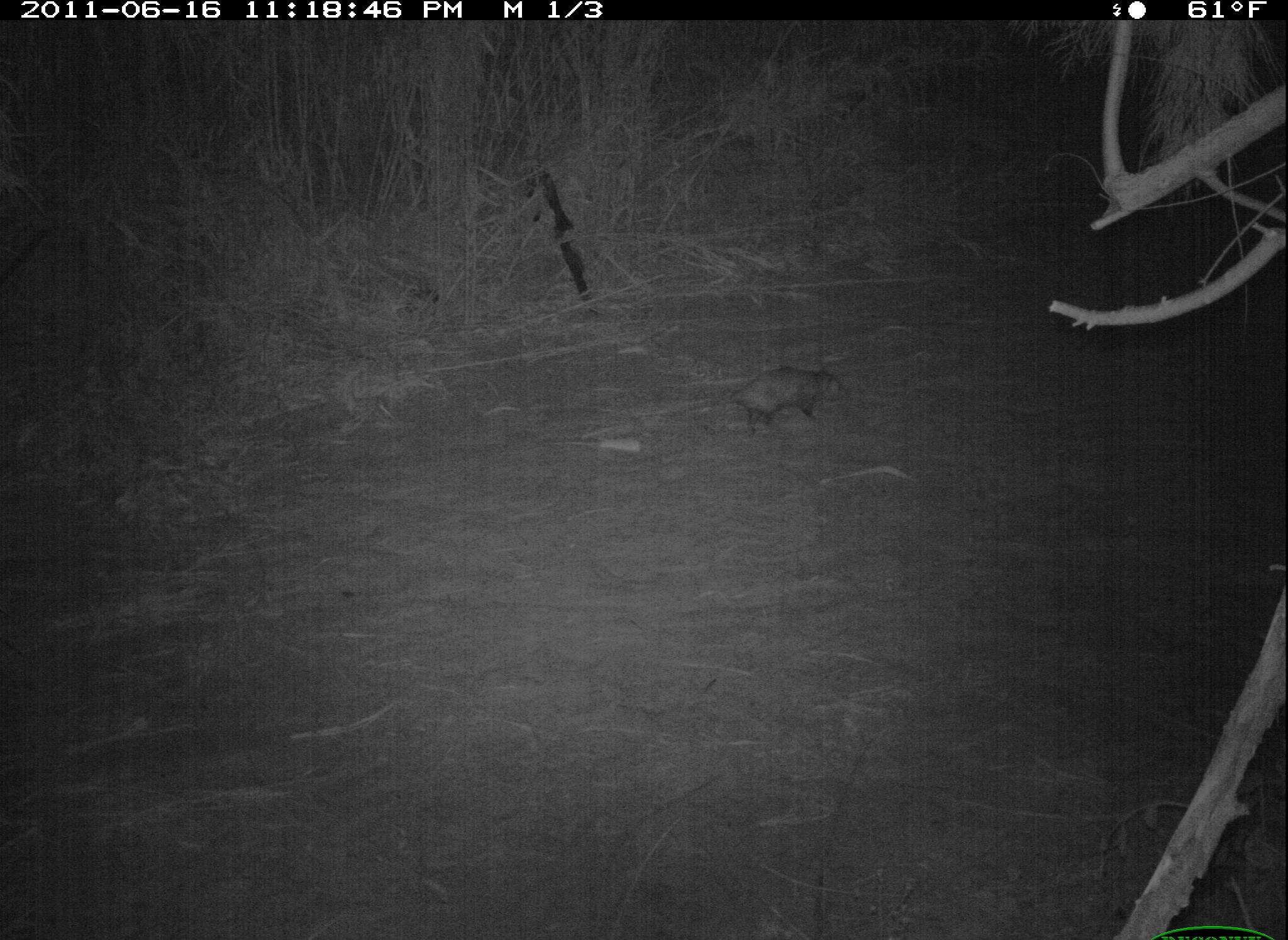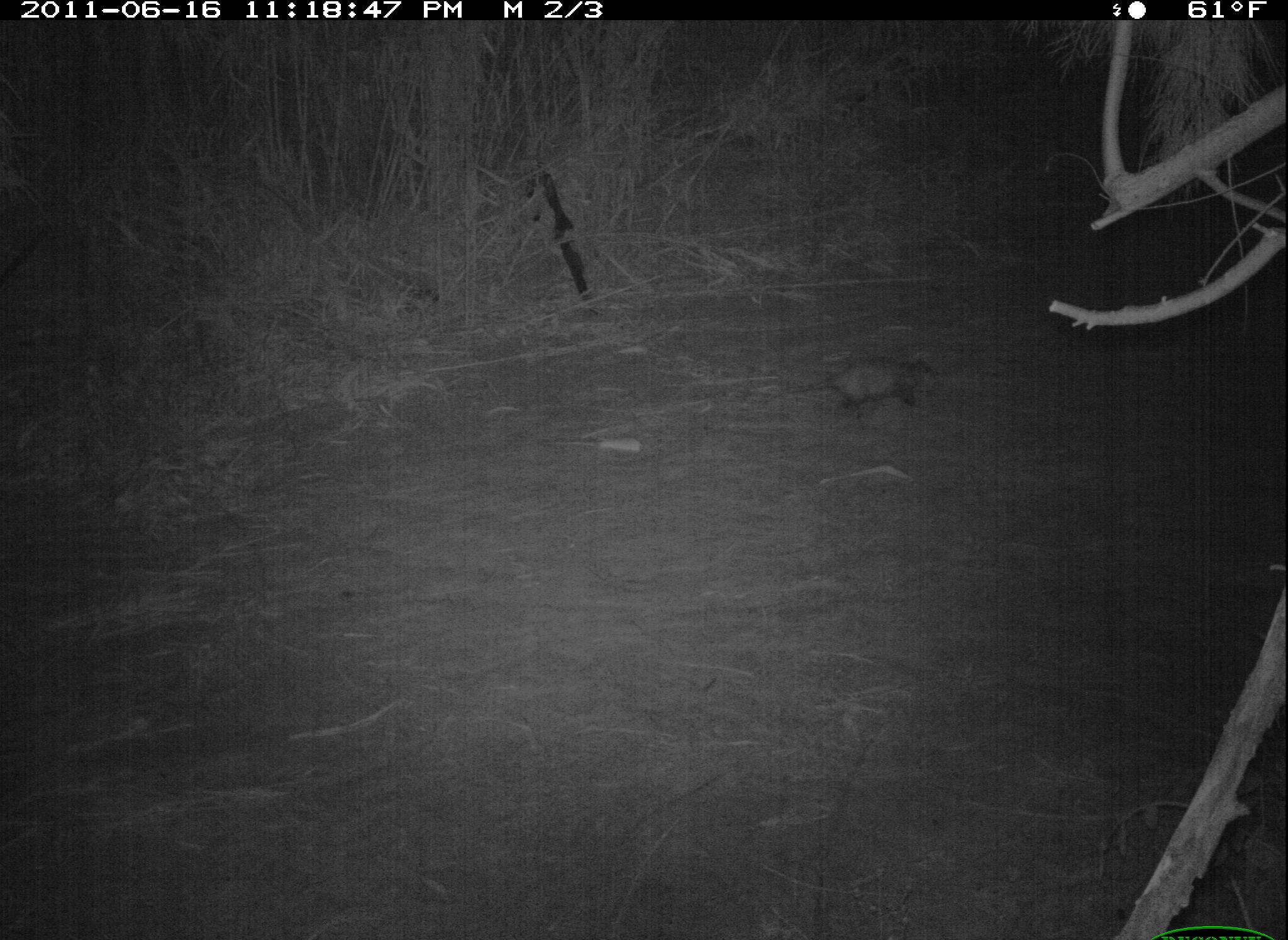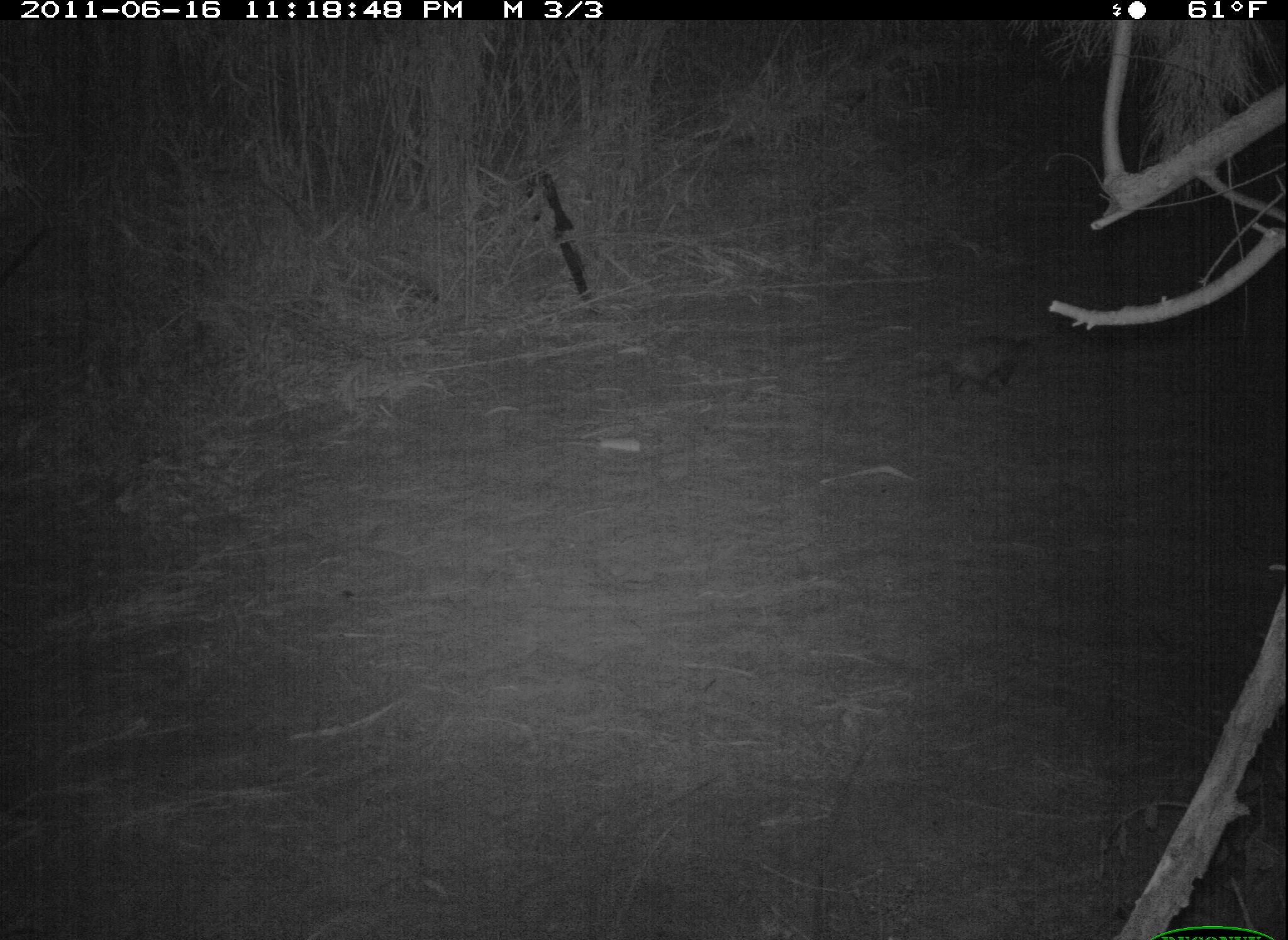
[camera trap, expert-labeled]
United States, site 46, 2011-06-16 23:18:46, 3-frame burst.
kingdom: Animalia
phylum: Chordata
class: Mammalia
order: Didelphimorphia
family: Didelphidae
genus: Didelphis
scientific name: Didelphis virginiana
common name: virginia opossum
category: opossum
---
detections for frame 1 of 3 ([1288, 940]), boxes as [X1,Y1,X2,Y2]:
opossum: [712,356,856,439]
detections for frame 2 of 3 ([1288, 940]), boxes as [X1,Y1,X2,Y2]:
opossum: [800,348,948,417]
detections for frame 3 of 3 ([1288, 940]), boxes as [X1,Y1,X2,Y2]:
opossum: [895,314,1059,401]